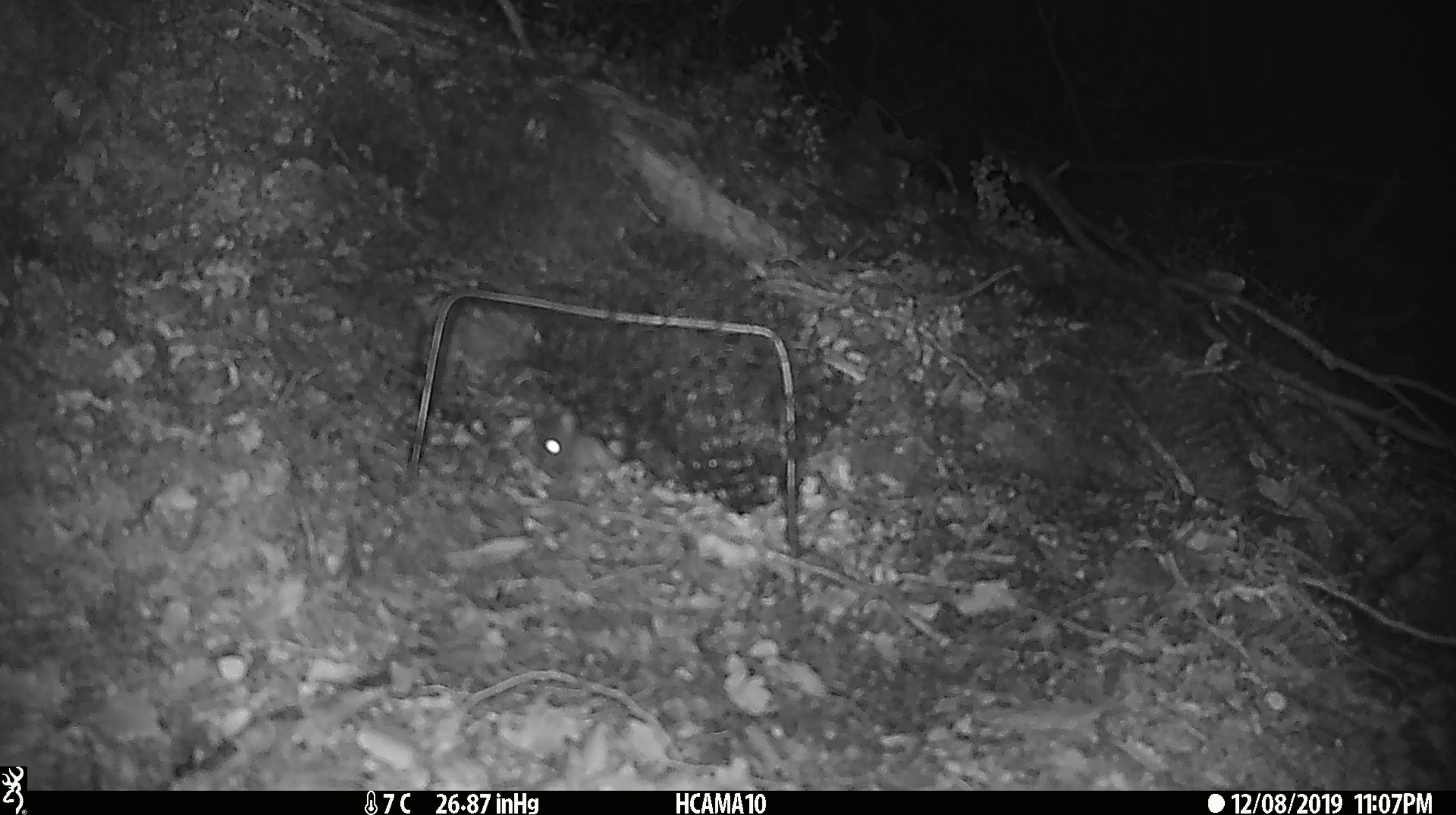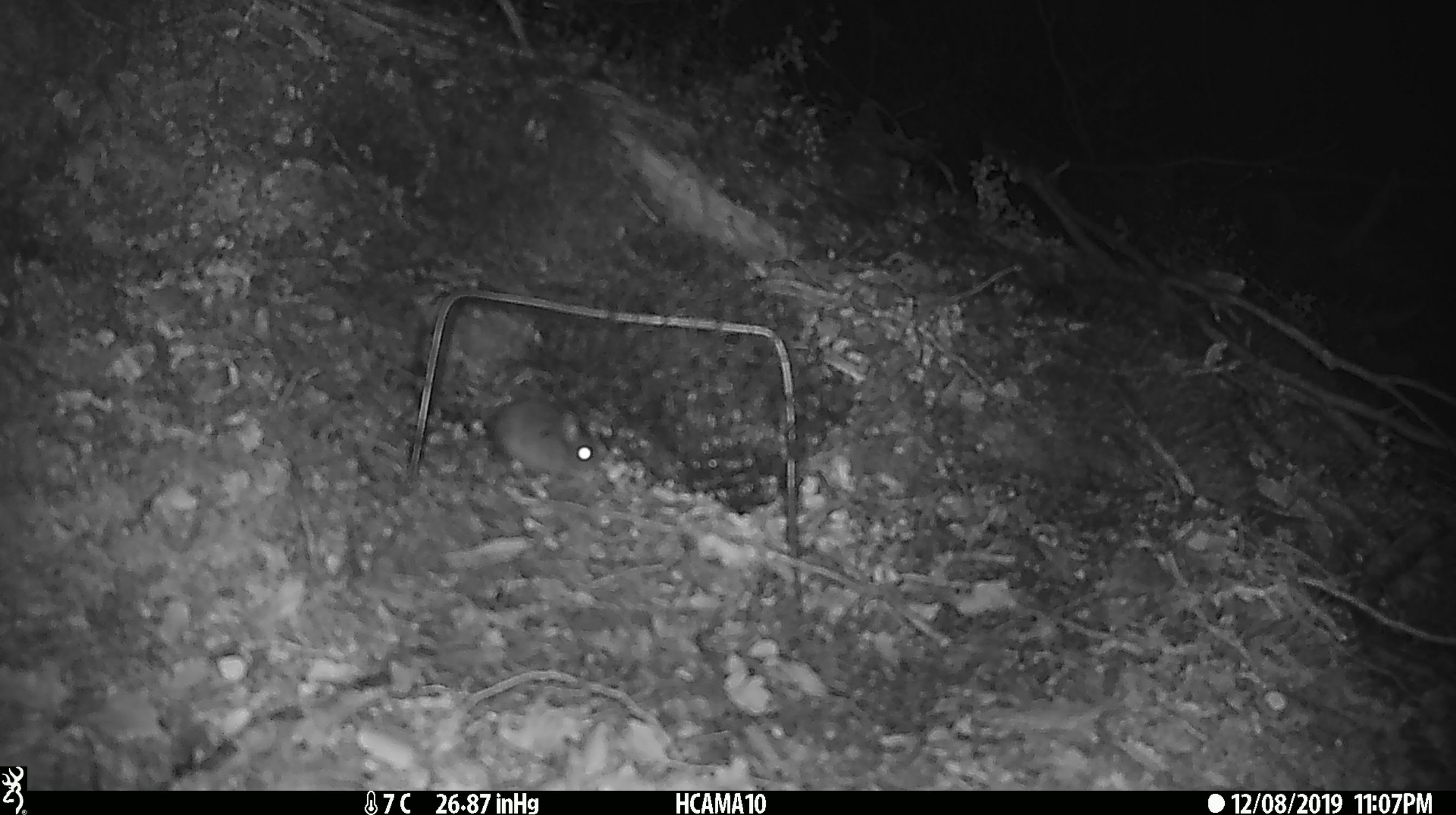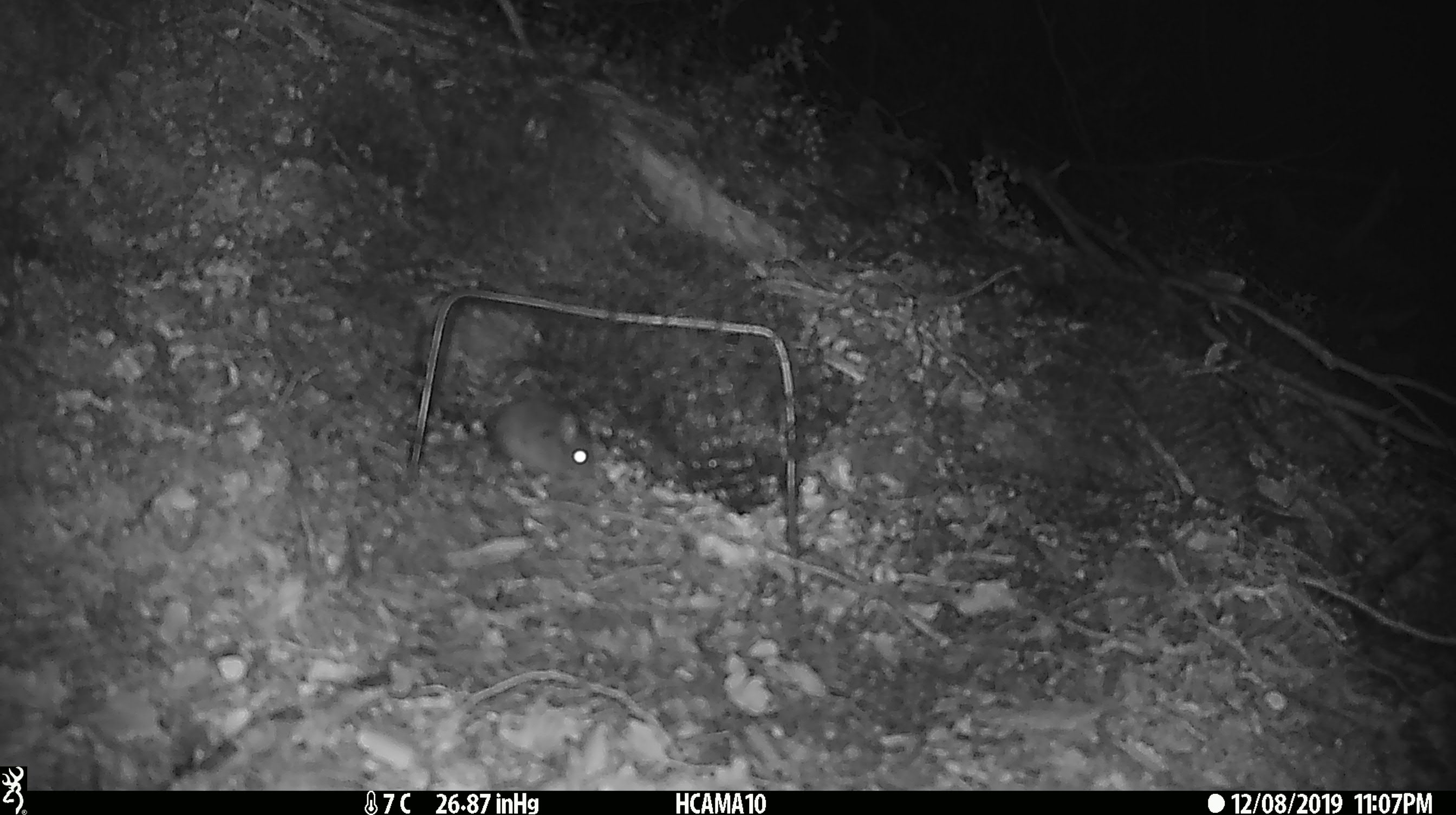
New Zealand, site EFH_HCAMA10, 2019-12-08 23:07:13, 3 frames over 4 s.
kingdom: Animalia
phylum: Chordata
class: Mammalia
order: Rodentia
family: Muridae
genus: Mus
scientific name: Mus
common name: mouse